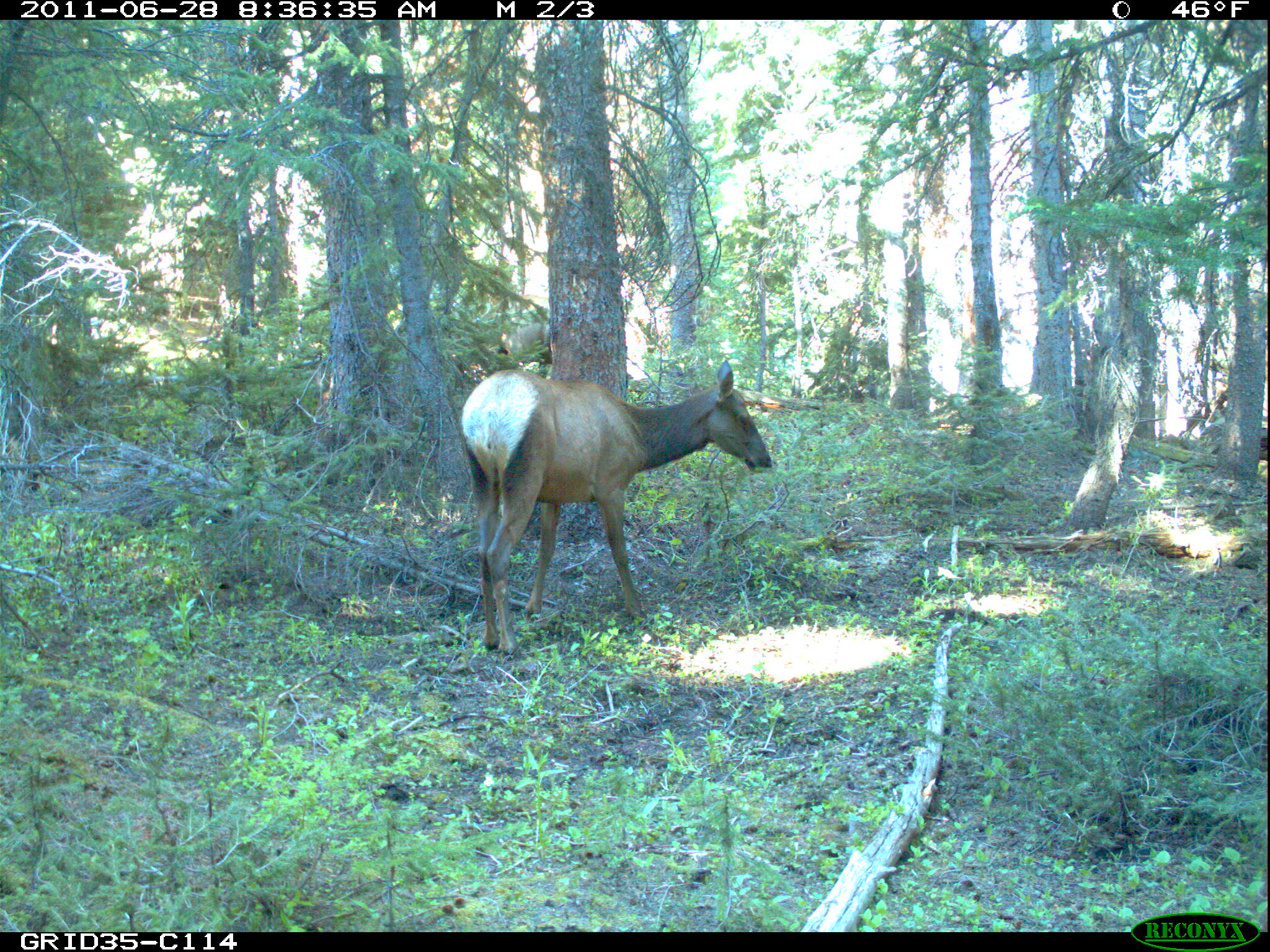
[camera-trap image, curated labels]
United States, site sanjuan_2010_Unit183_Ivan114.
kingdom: Animalia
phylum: Chordata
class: Mammalia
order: Artiodactyla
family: Cervidae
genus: Cervus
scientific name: Cervus elaphus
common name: red deer